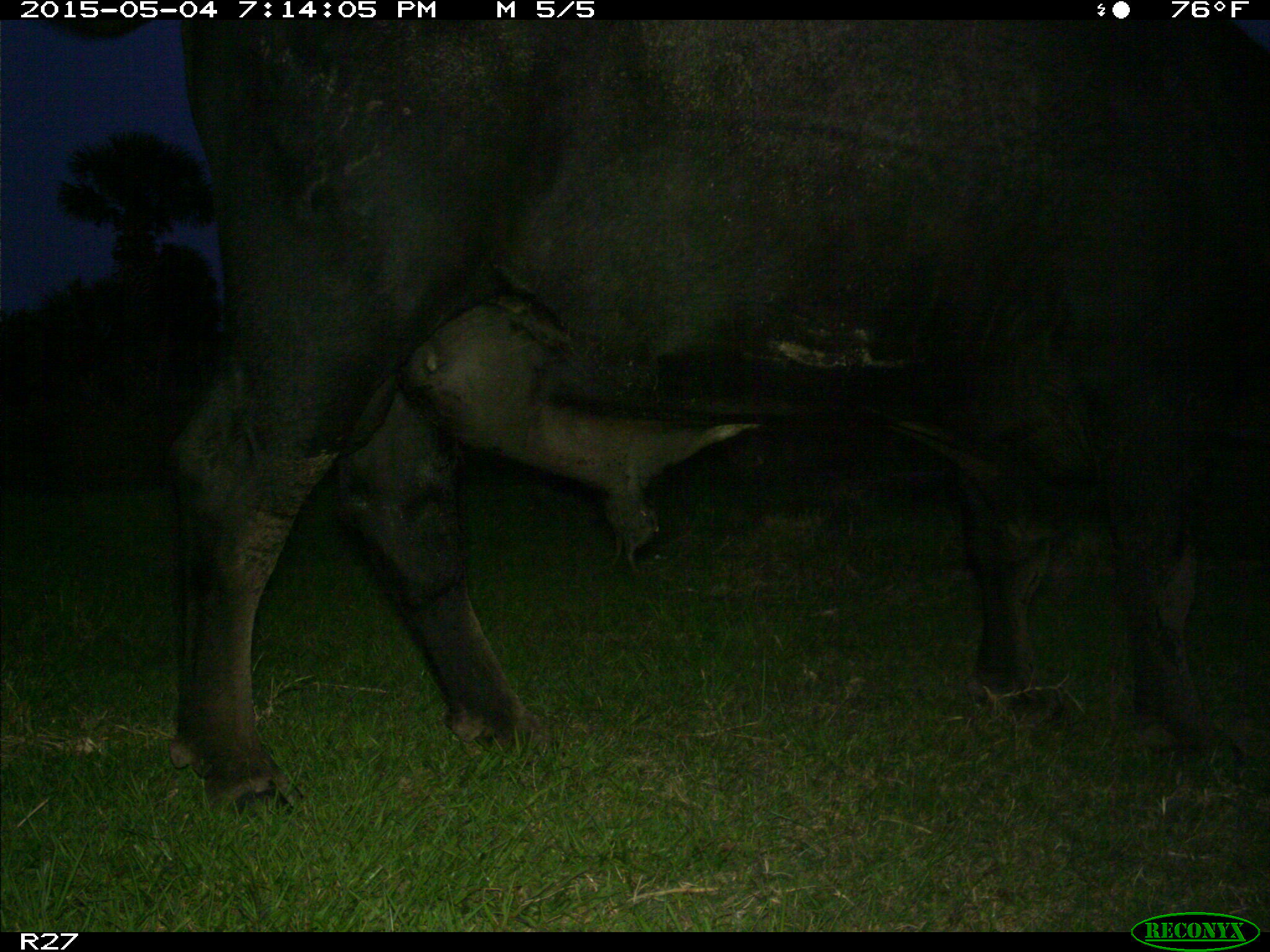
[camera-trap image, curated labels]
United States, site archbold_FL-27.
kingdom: Animalia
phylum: Chordata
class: Mammalia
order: Artiodactyla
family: Bovidae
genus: Bos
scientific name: Bos taurus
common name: domestic cow